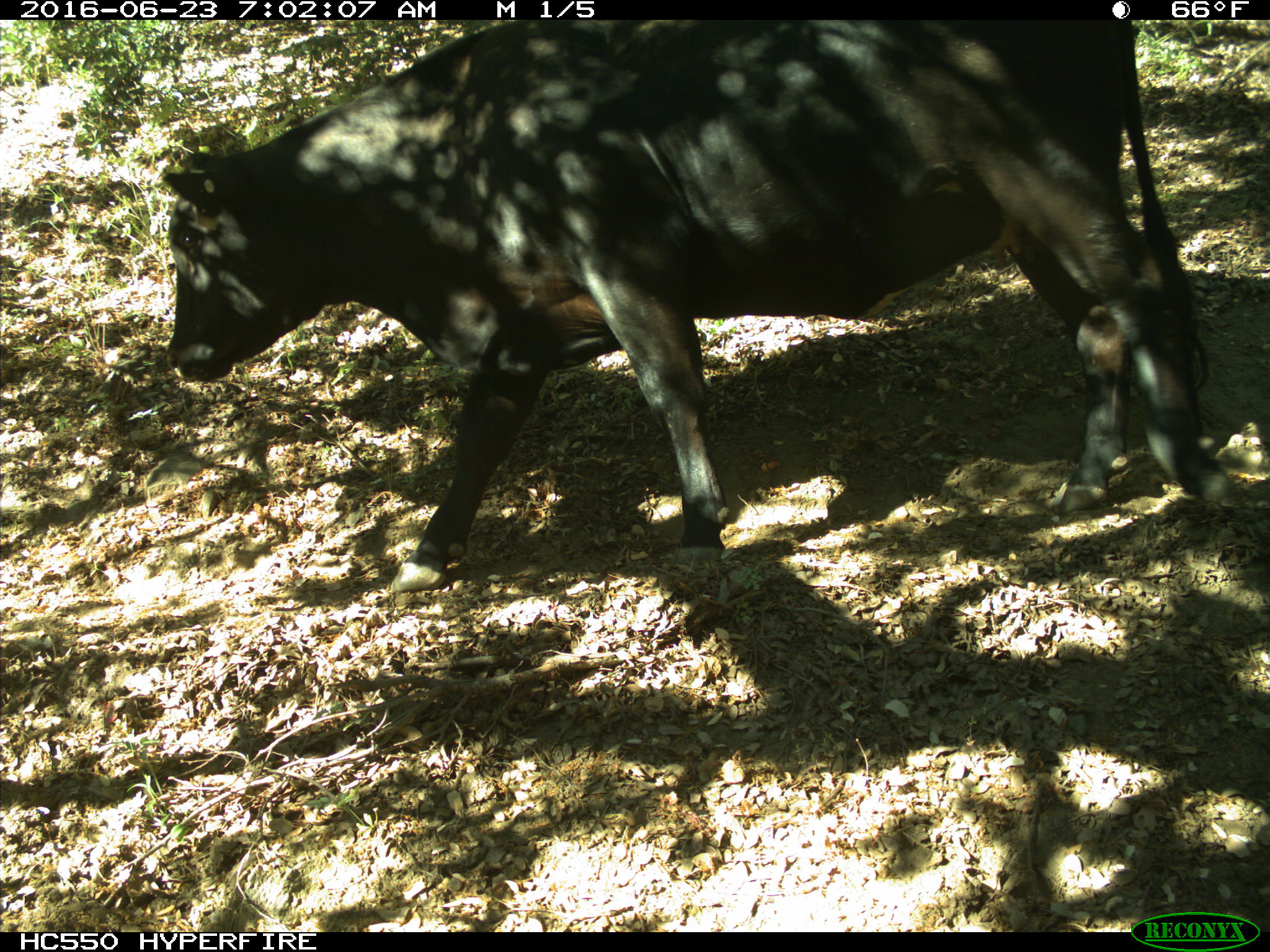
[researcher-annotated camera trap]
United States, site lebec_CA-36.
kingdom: Animalia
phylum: Chordata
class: Mammalia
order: Artiodactyla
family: Bovidae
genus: Bos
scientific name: Bos taurus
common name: domestic cow